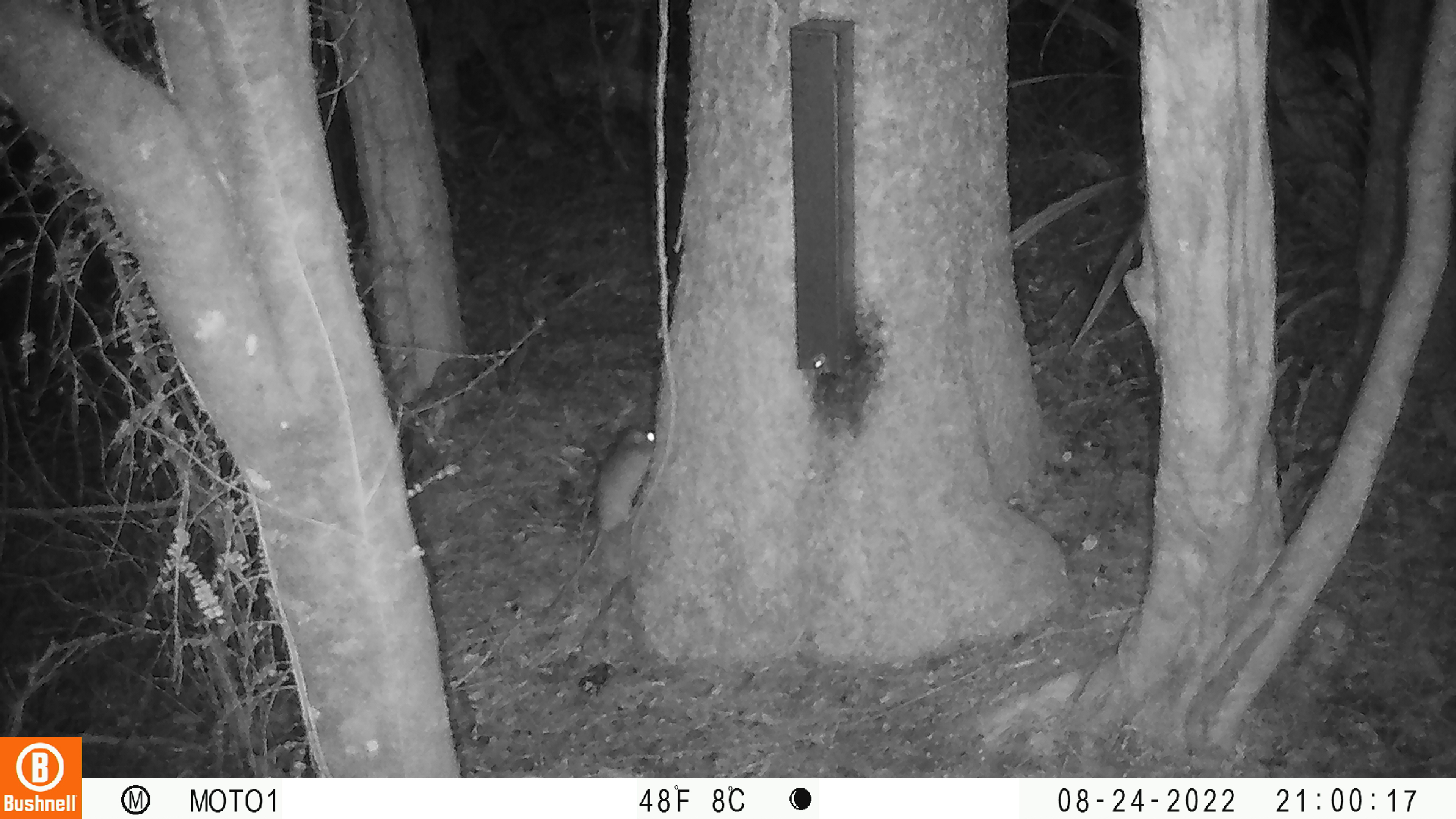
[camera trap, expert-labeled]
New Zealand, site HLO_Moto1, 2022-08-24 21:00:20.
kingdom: Animalia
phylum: Chordata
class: Mammalia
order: Rodentia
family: Muridae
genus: Rattus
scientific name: Rattus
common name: rat